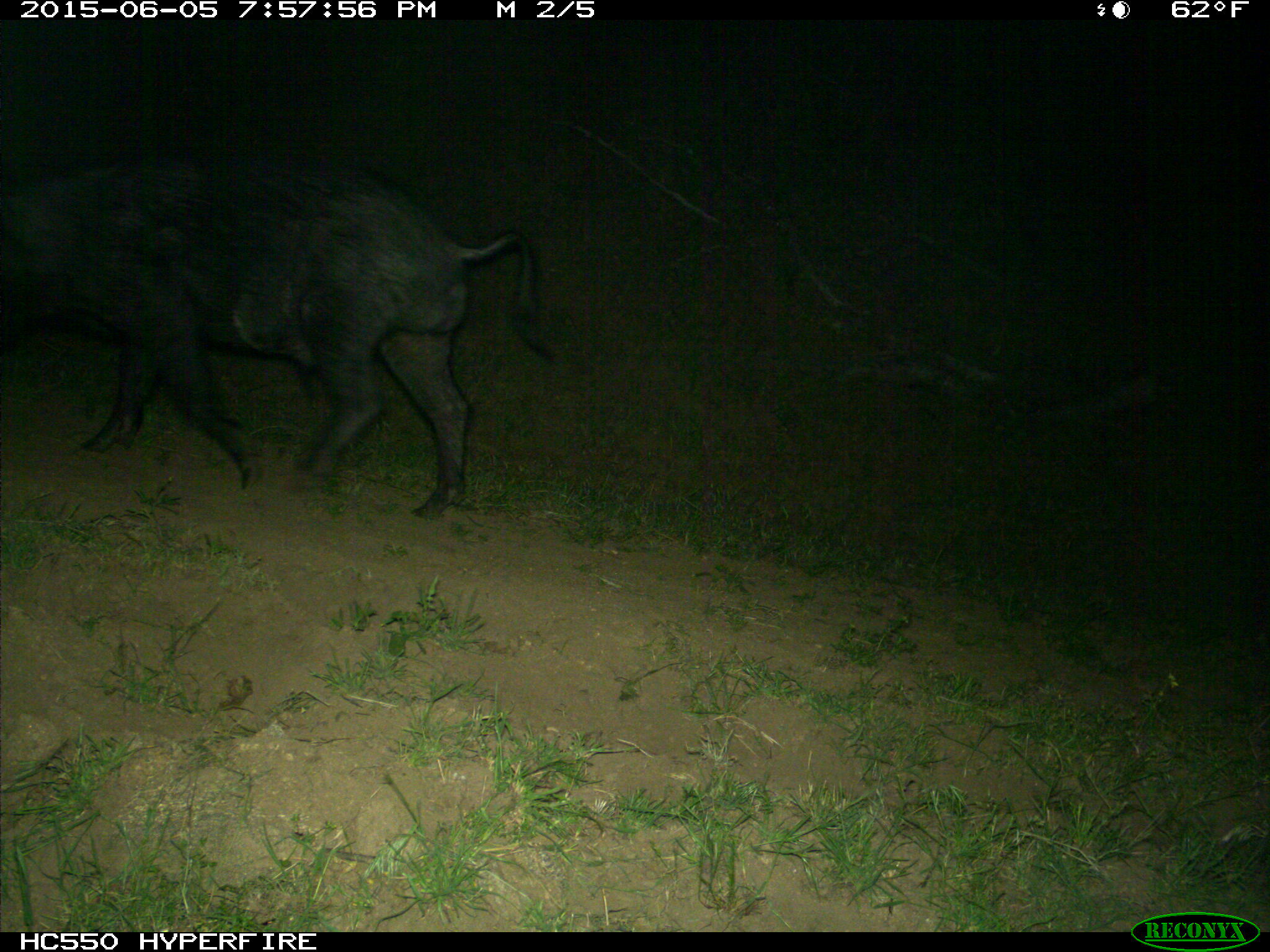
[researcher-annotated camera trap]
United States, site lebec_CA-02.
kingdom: Animalia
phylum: Chordata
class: Mammalia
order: Artiodactyla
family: Suidae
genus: Sus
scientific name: Sus scrofa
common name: wild boar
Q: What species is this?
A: Sus scrofa (wild boar).